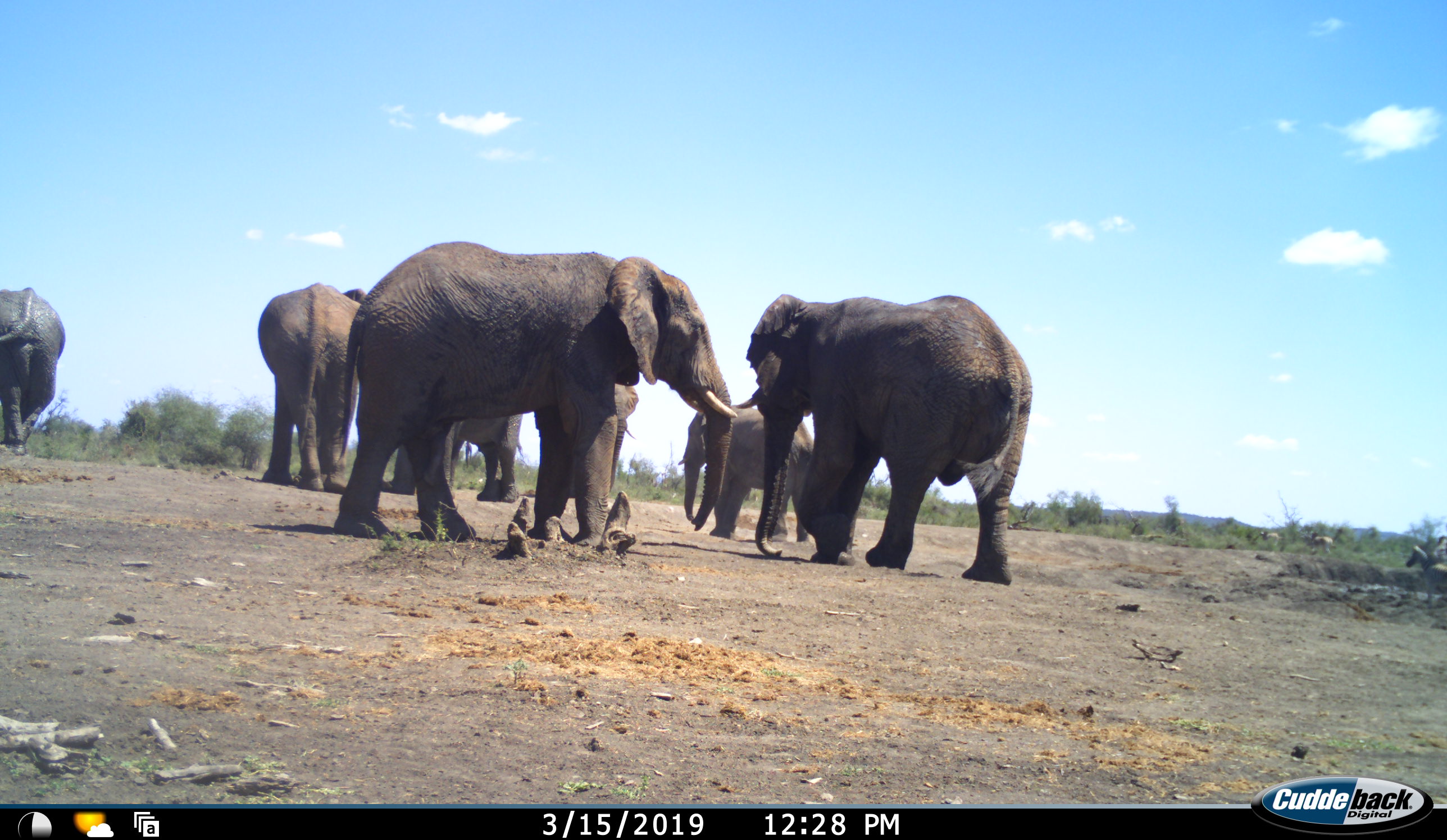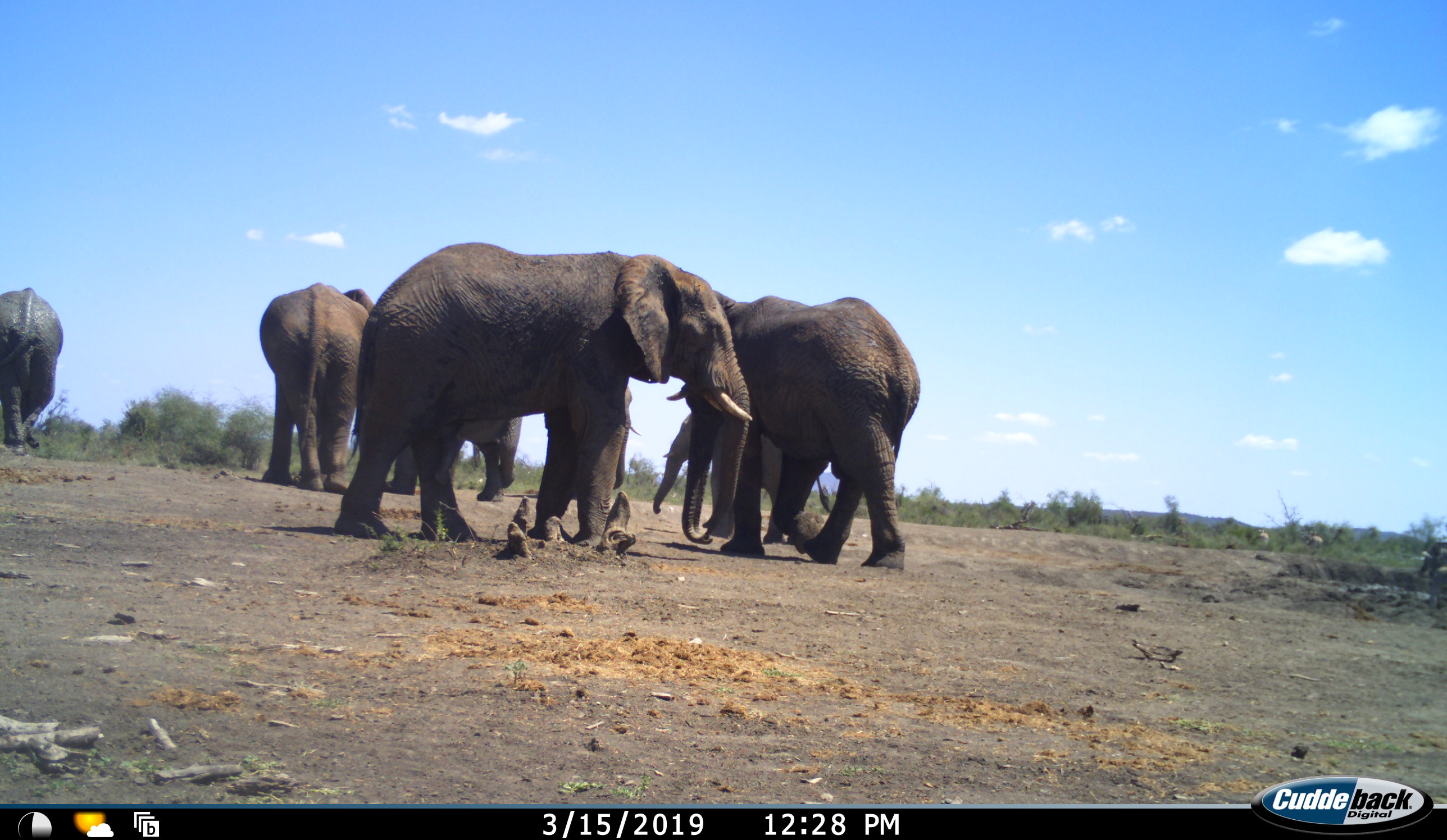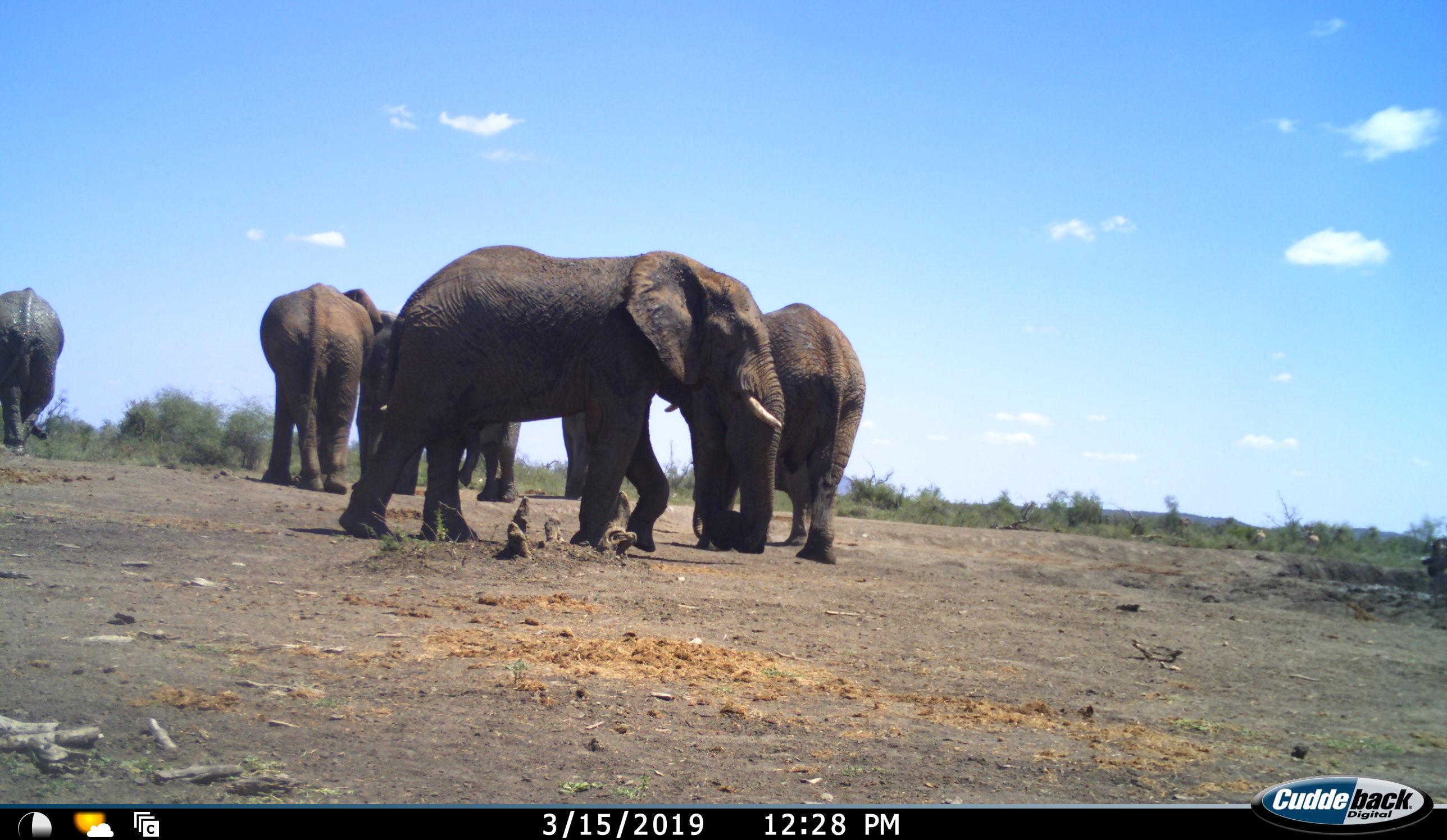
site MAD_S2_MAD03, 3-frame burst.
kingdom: Animalia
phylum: Chordata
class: Mammalia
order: Proboscidea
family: Elephantidae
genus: Loxodonta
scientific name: Loxodonta africana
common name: african bush elephant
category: elephant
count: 7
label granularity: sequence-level